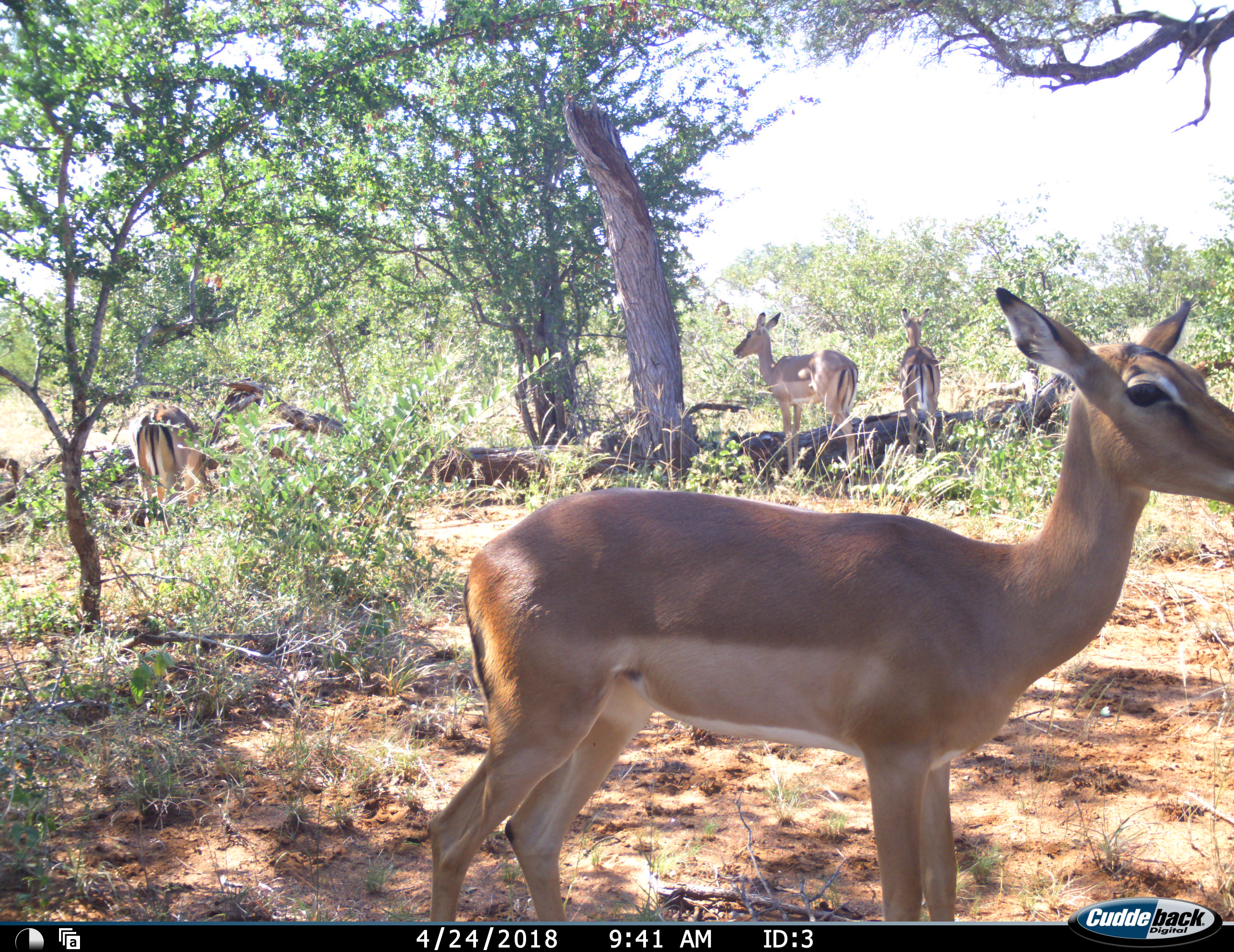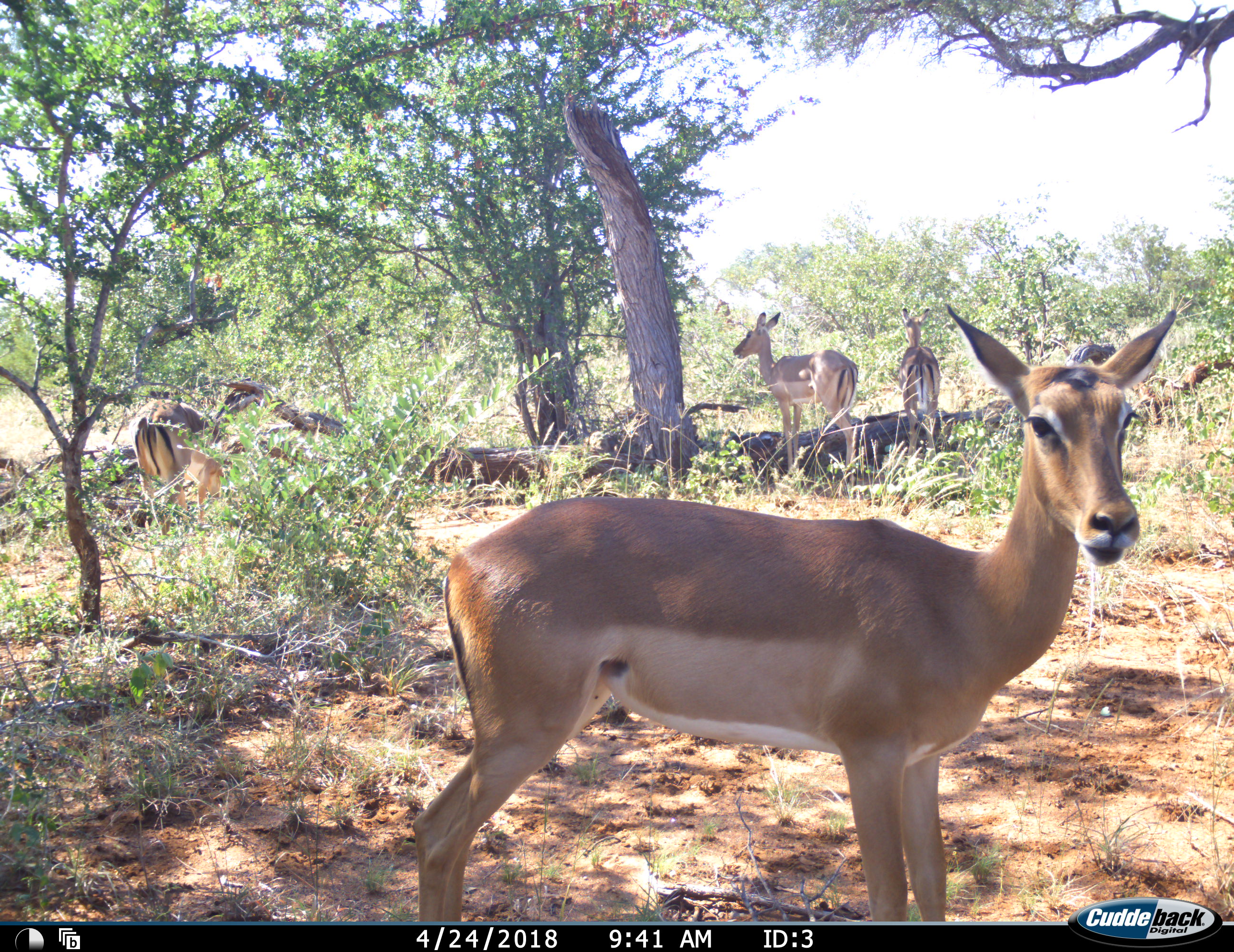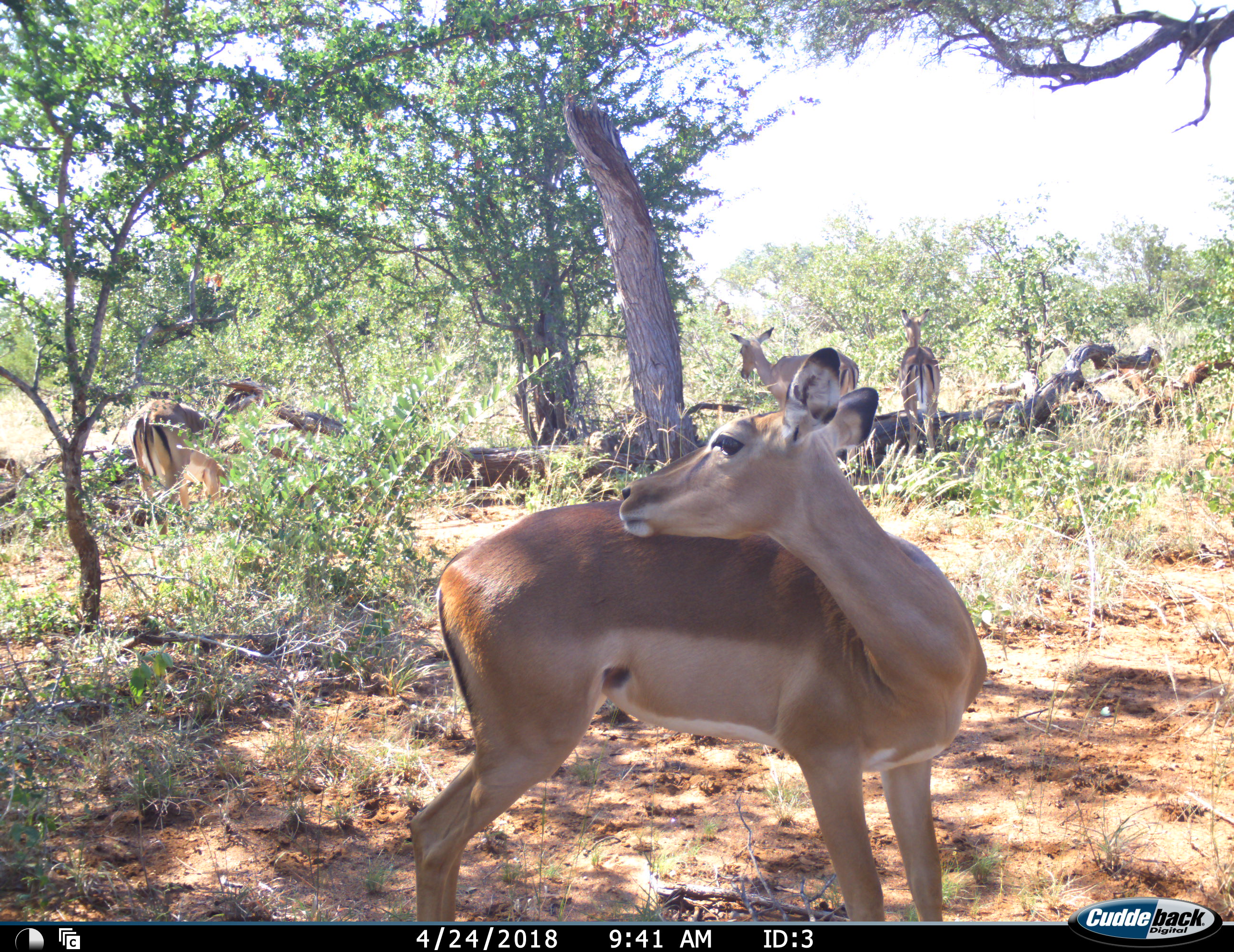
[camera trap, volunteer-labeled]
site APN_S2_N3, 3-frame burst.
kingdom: Animalia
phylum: Chordata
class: Mammalia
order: Artiodactyla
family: Bovidae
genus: Aepyceros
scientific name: Aepyceros melampus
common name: impala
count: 4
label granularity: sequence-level